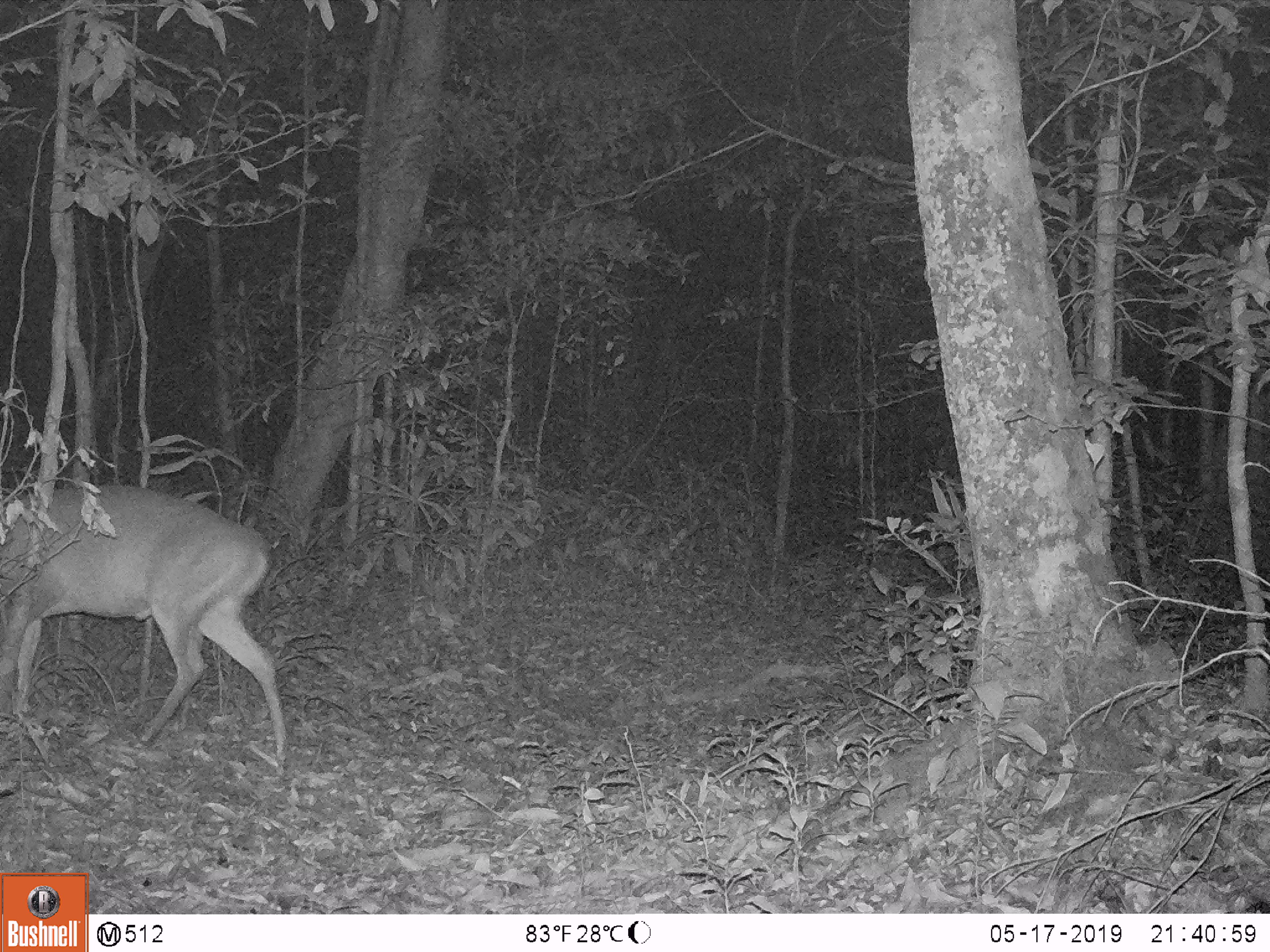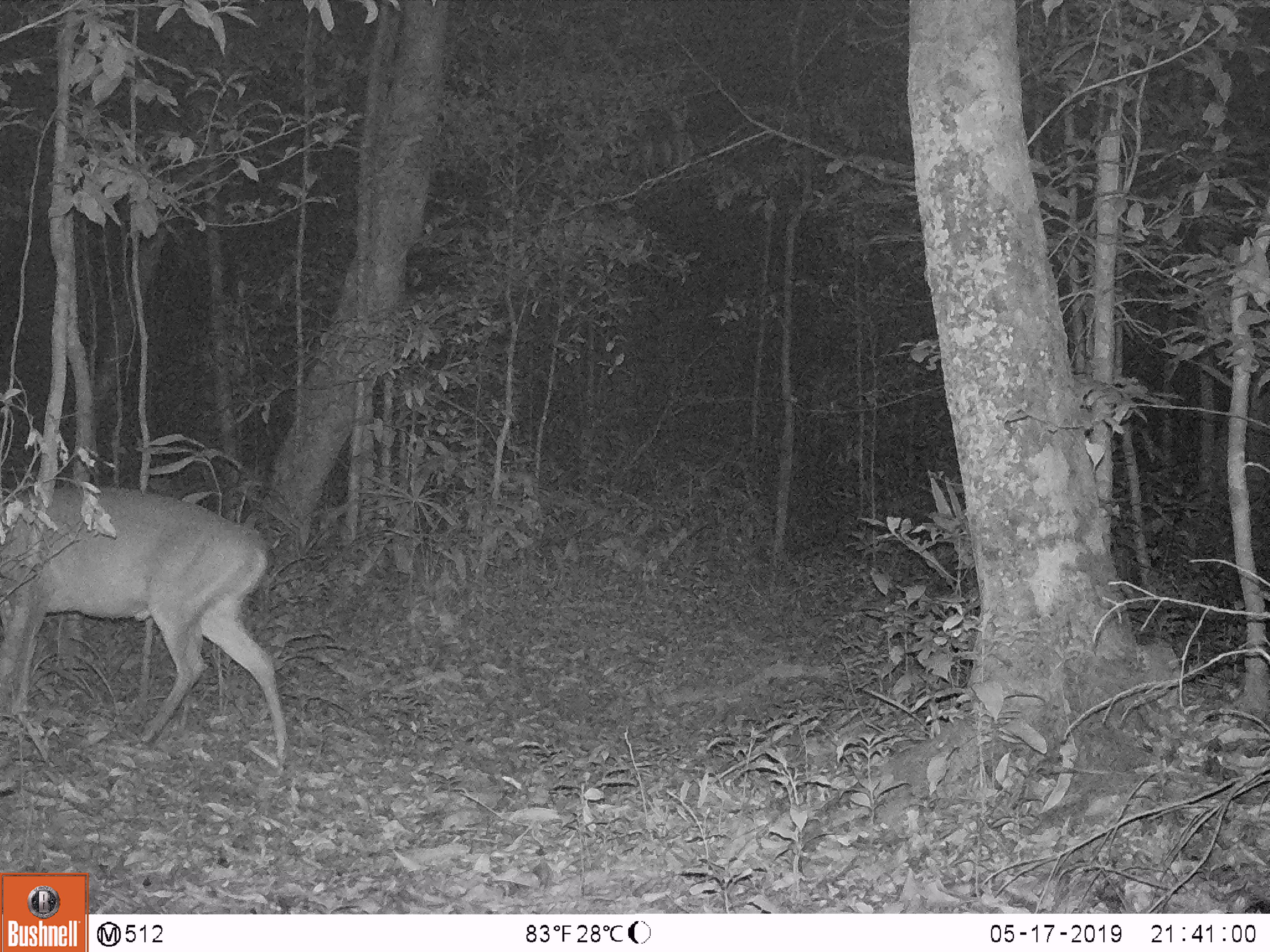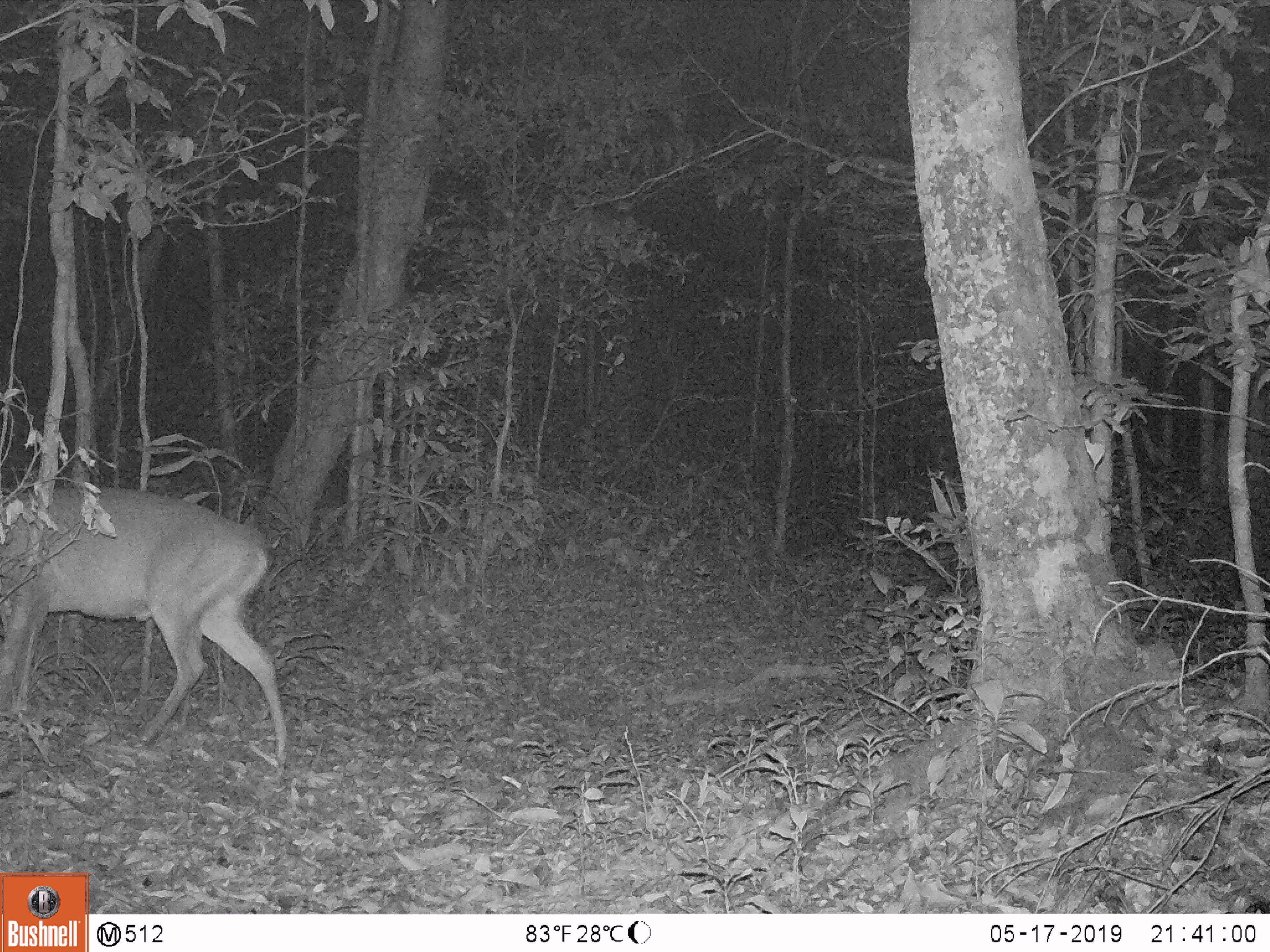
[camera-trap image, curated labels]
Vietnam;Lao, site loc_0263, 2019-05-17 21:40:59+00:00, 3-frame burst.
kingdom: Animalia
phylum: Chordata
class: Mammalia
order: Artiodactyla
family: Cervidae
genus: Muntiacus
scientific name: Muntiacus vuquangensis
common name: large-antlered muntjac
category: large antlered muntjac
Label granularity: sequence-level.